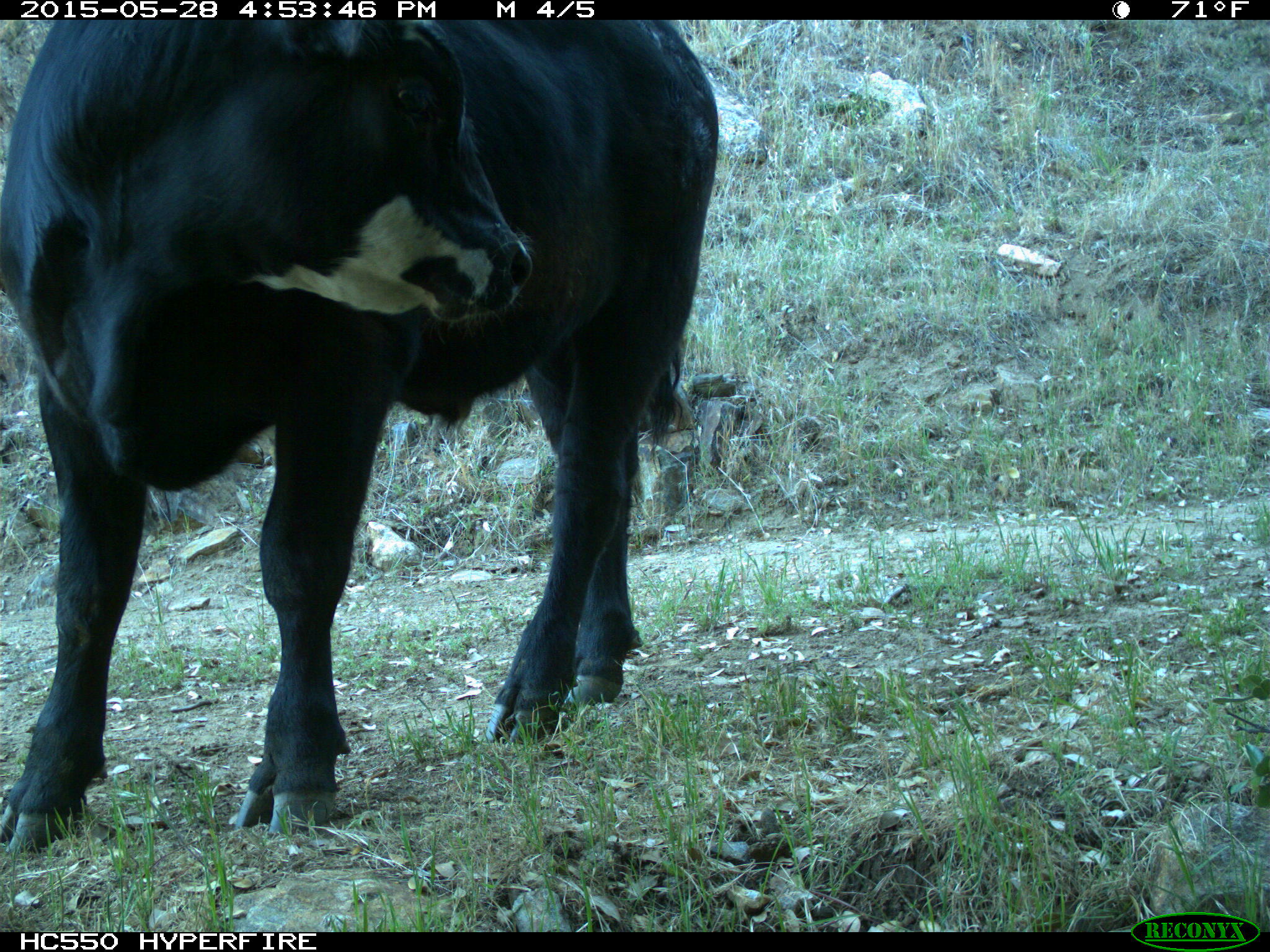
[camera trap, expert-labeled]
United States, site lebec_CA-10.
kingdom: Animalia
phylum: Chordata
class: Mammalia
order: Artiodactyla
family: Bovidae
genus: Bos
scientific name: Bos taurus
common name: domestic cow